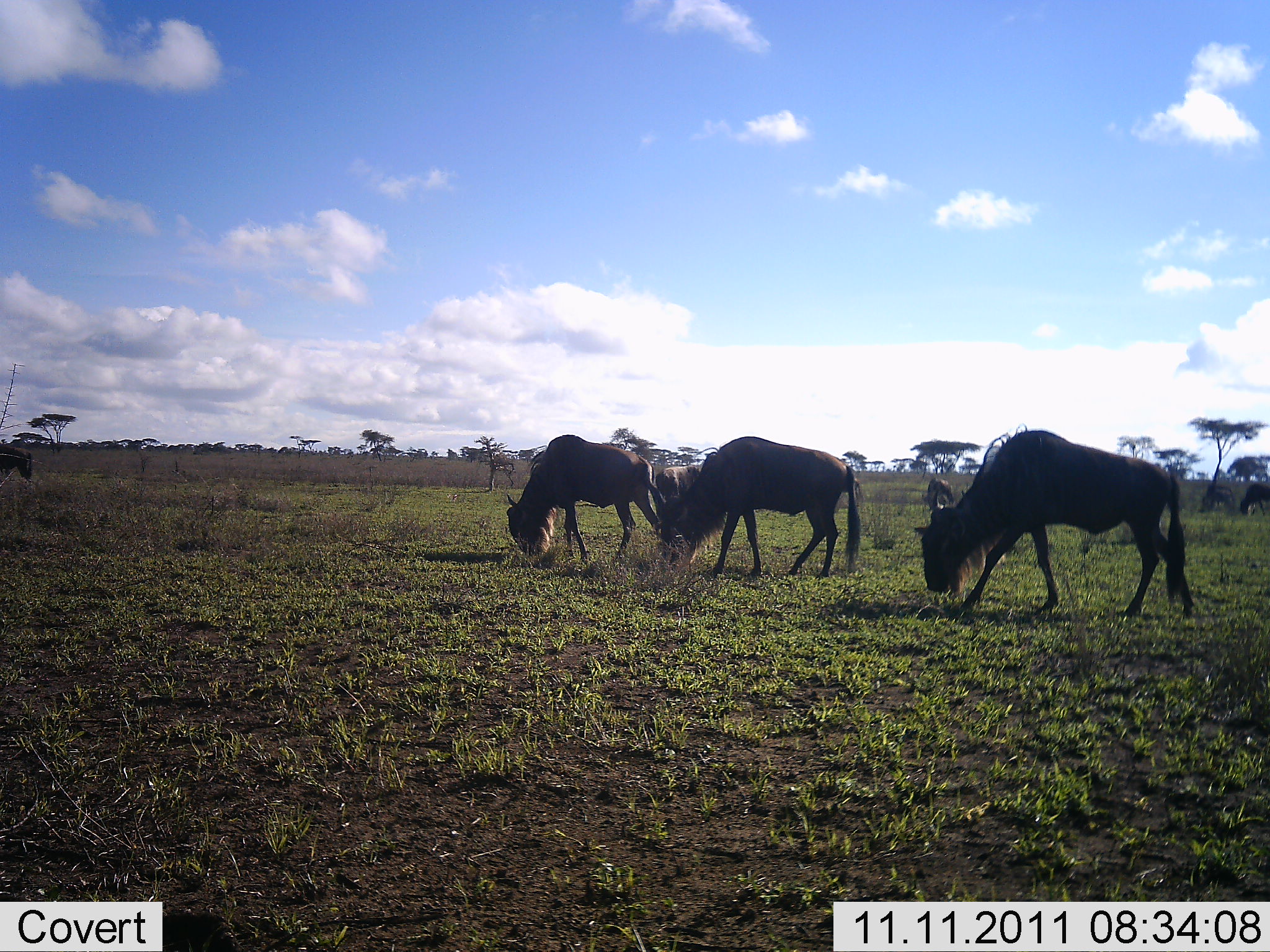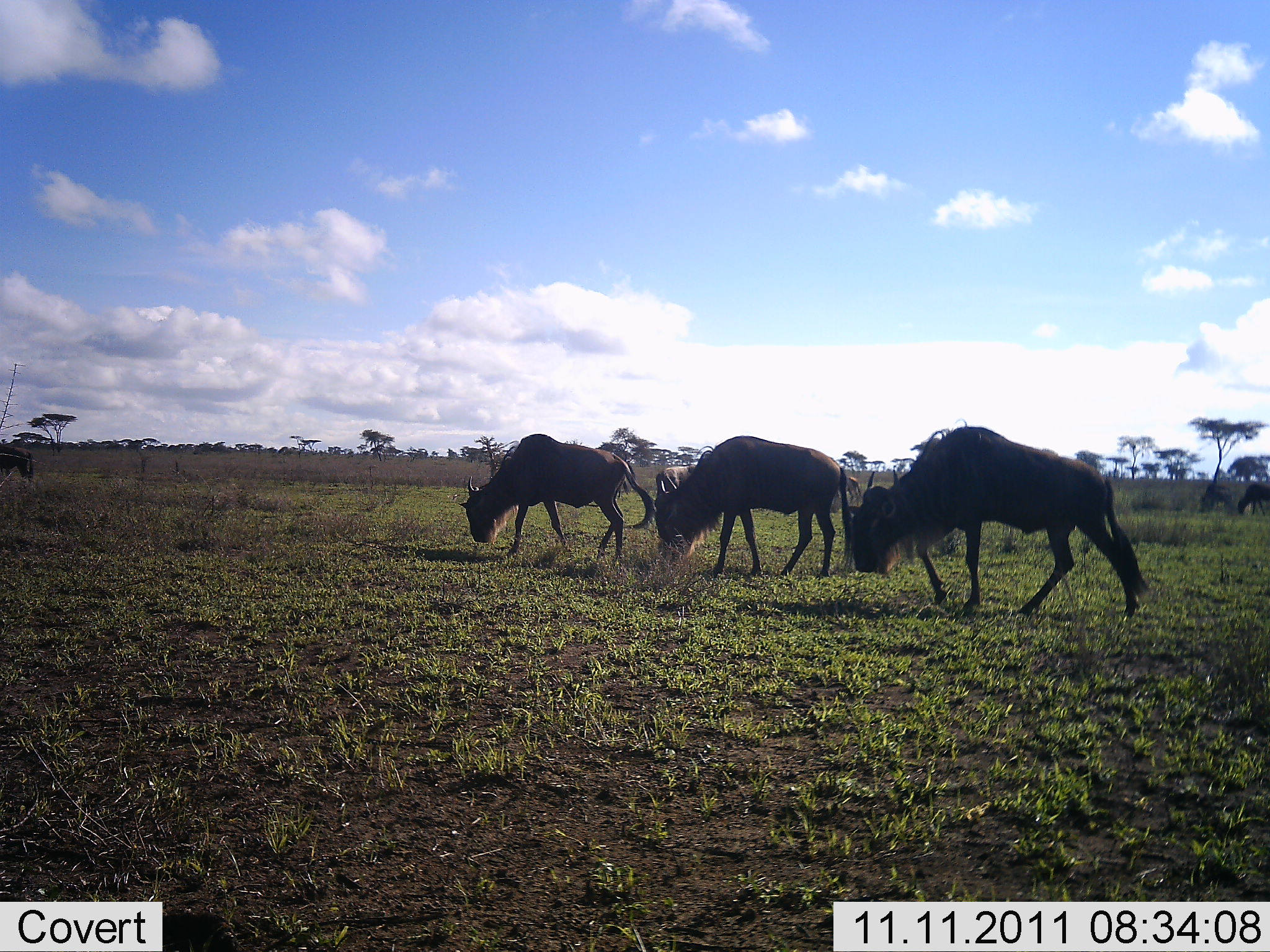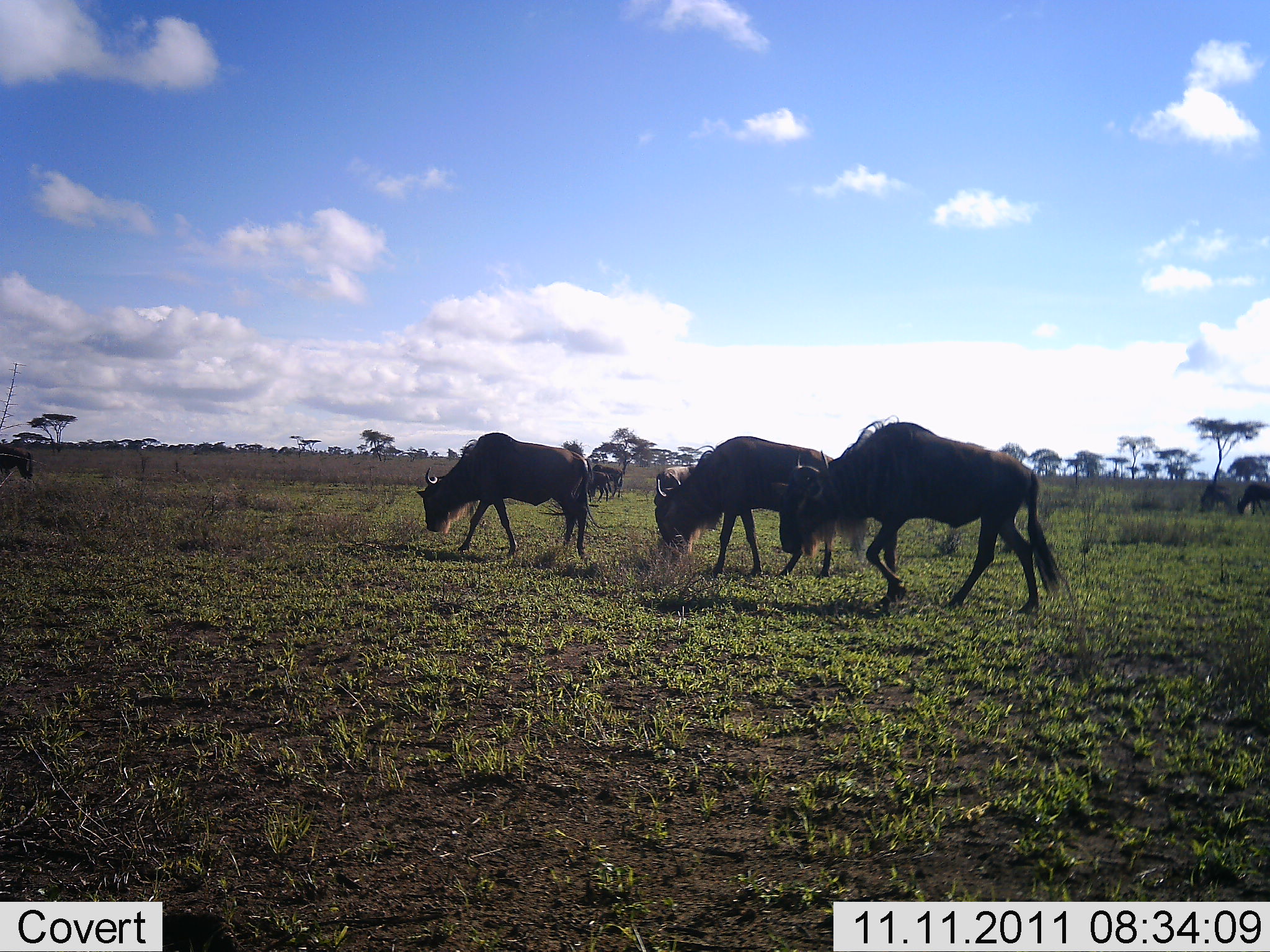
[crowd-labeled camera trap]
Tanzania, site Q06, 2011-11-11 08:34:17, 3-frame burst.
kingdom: Animalia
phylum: Chordata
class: Mammalia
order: Artiodactyla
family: Bovidae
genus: Connochaetes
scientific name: Connochaetes taurinus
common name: blue wildebeest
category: wildebeest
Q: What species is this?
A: Wildebeest (blue wildebeest) (Connochaetes taurinus).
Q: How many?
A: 7.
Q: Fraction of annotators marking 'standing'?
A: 38%.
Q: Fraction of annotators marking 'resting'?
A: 0%.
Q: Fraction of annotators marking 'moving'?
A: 38%.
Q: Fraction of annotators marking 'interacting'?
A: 0%.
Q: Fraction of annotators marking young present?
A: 0%.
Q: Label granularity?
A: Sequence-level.